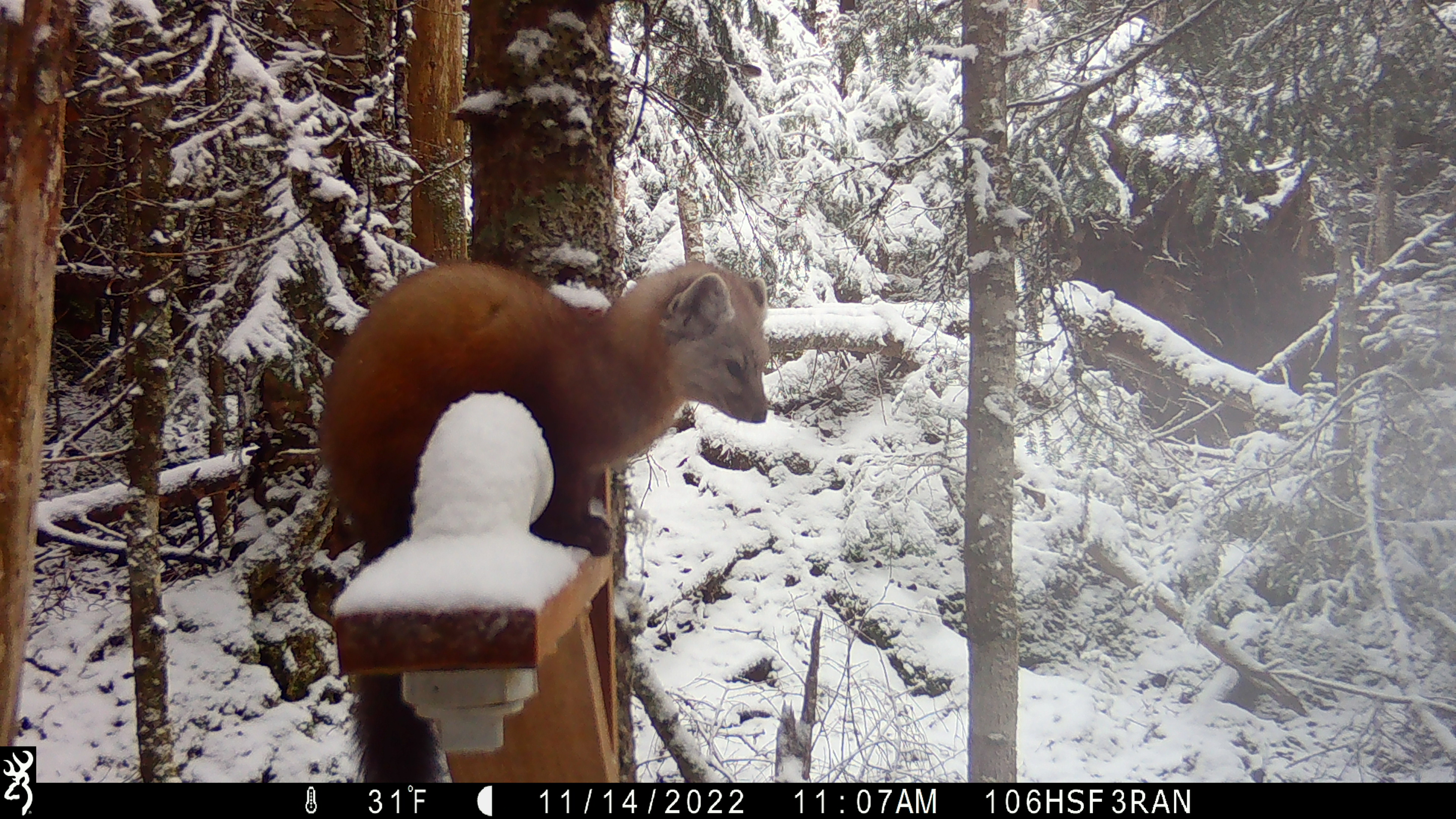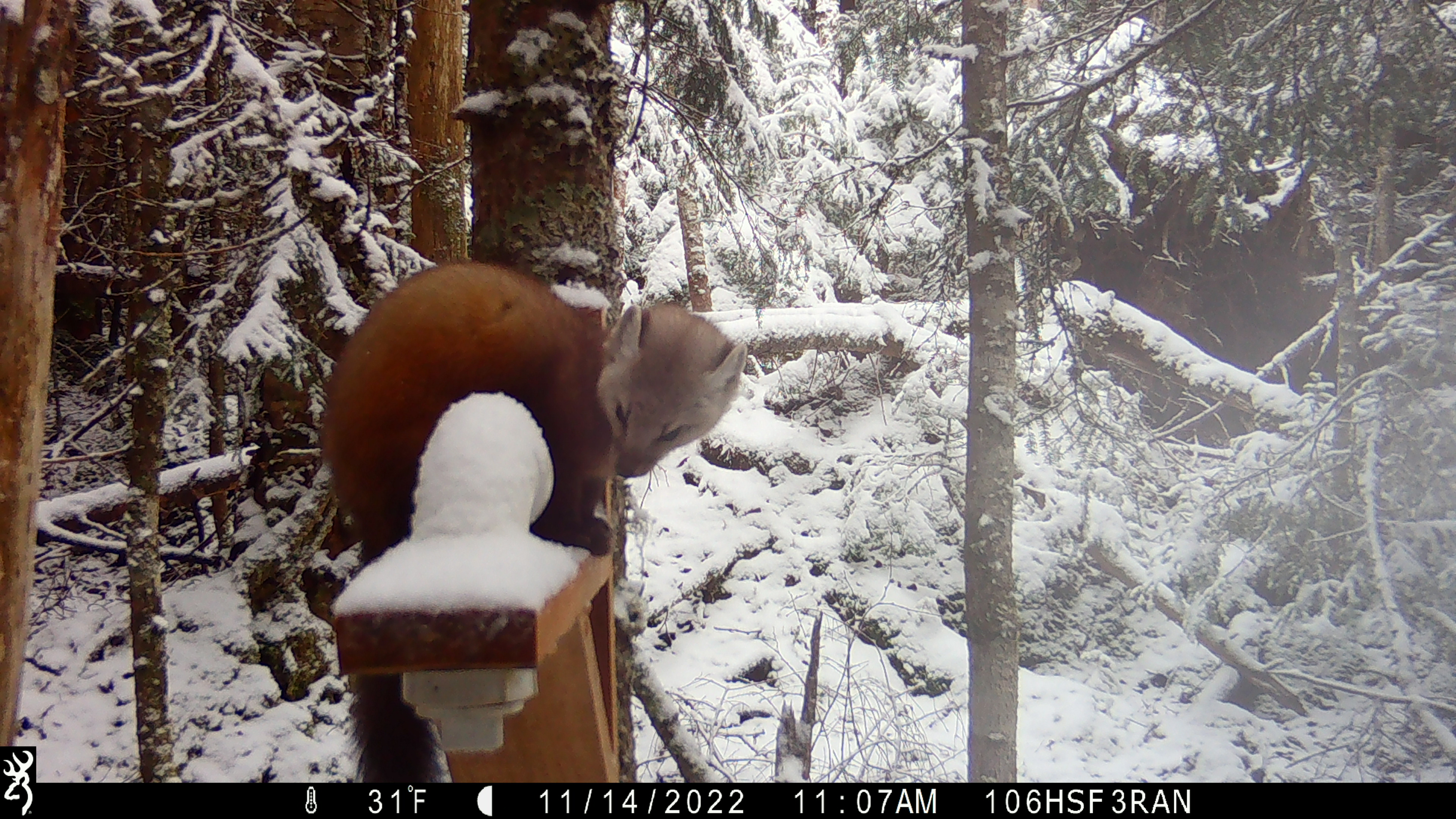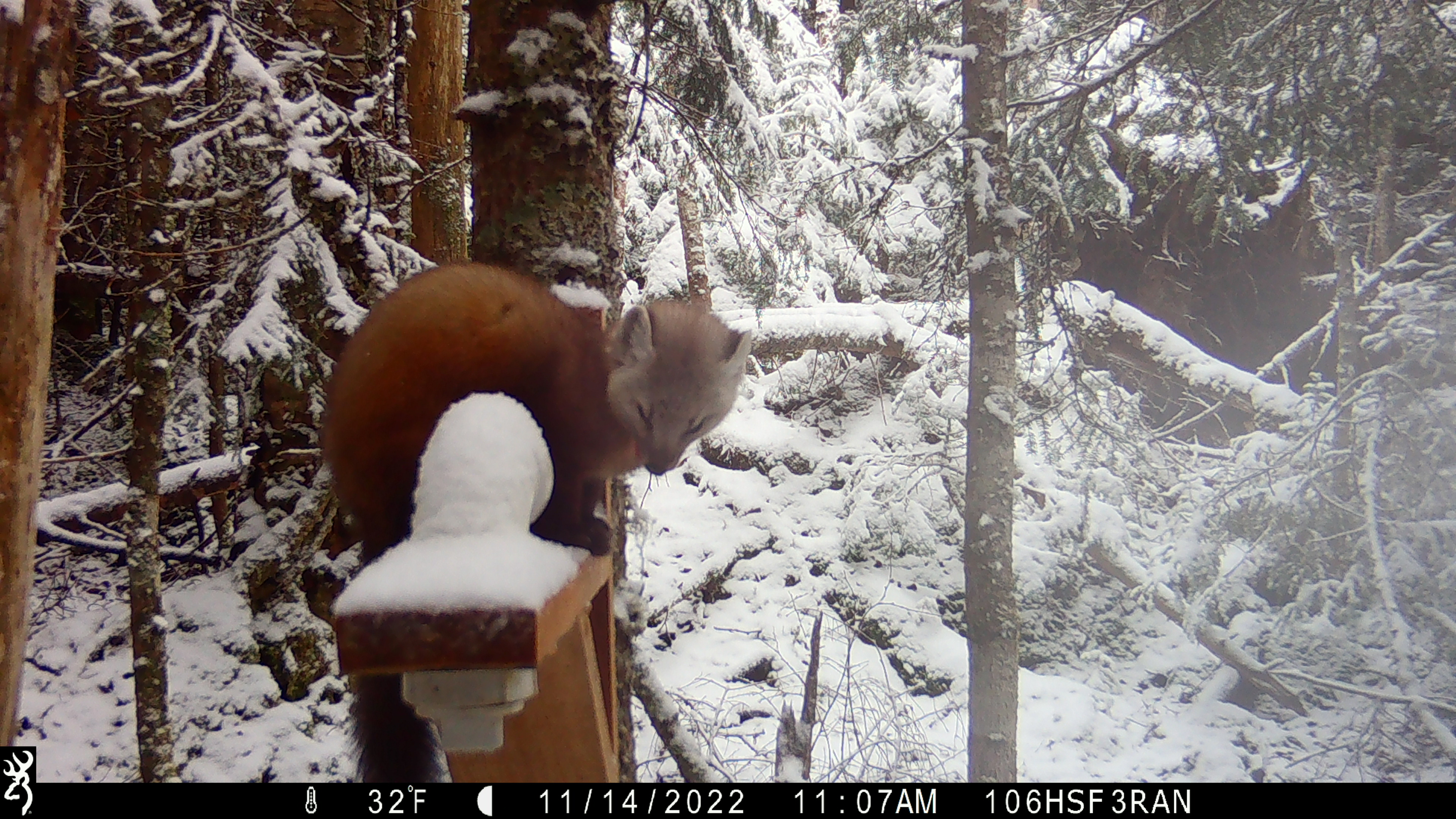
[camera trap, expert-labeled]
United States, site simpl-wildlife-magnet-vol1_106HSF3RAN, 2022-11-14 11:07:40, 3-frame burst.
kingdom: Animalia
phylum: Chordata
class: Mammalia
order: Carnivora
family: Mustelidae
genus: Martes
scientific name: Martes americana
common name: american marten